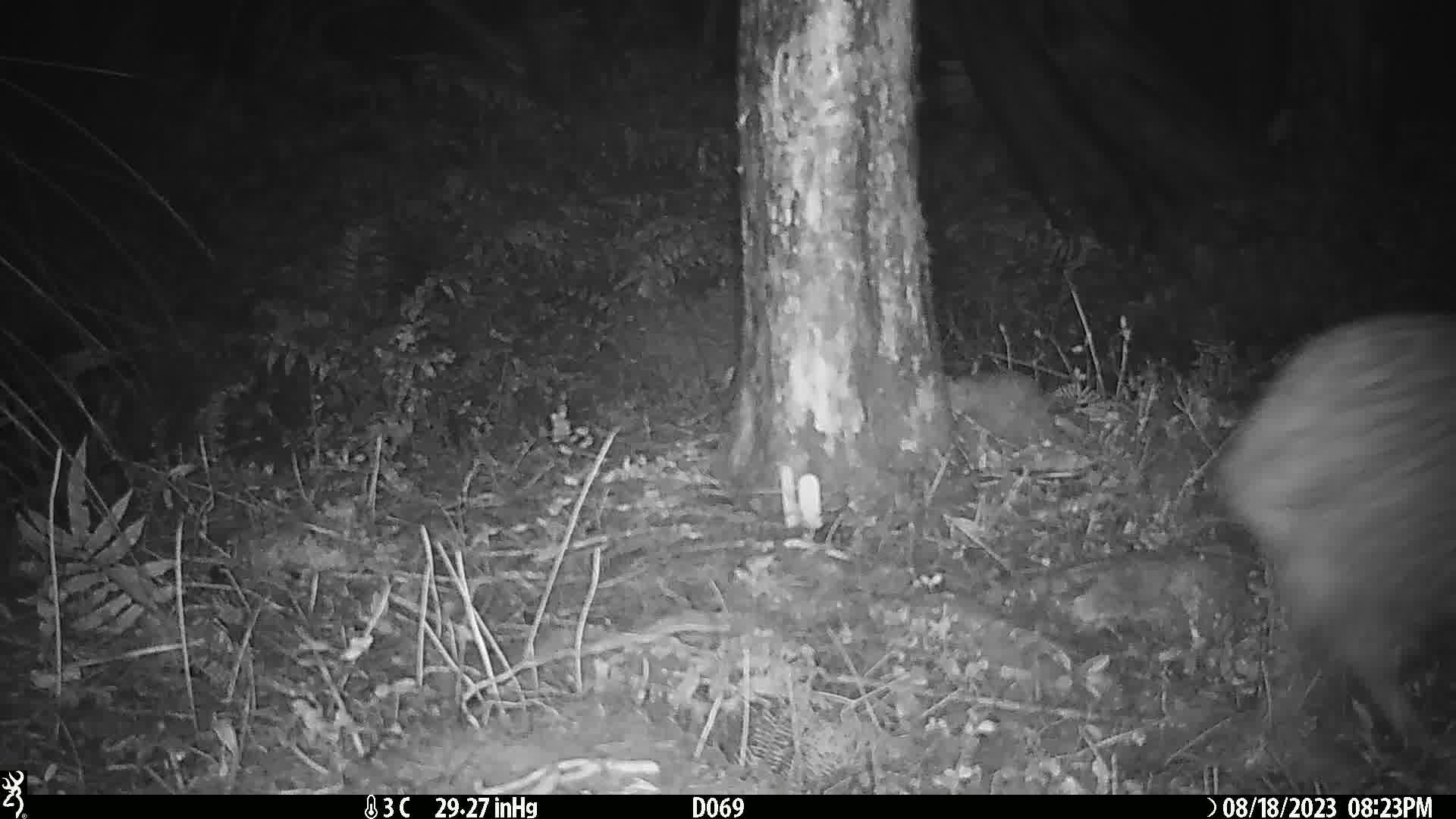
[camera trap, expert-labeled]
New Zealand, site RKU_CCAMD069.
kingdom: Animalia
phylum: Chordata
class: Aves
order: Apterygiformes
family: Apterygidae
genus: Apteryx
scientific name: Apteryx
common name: kiwi